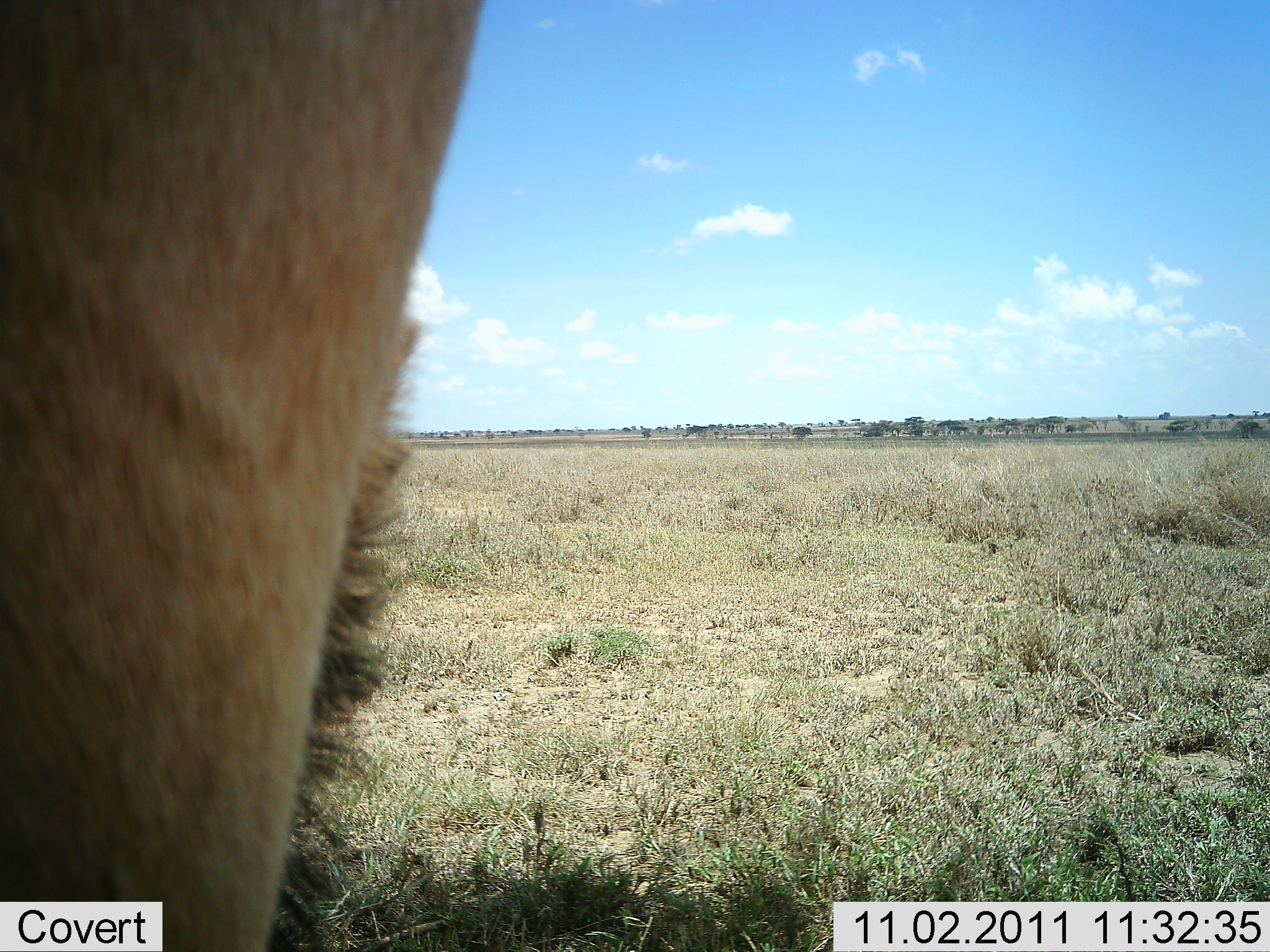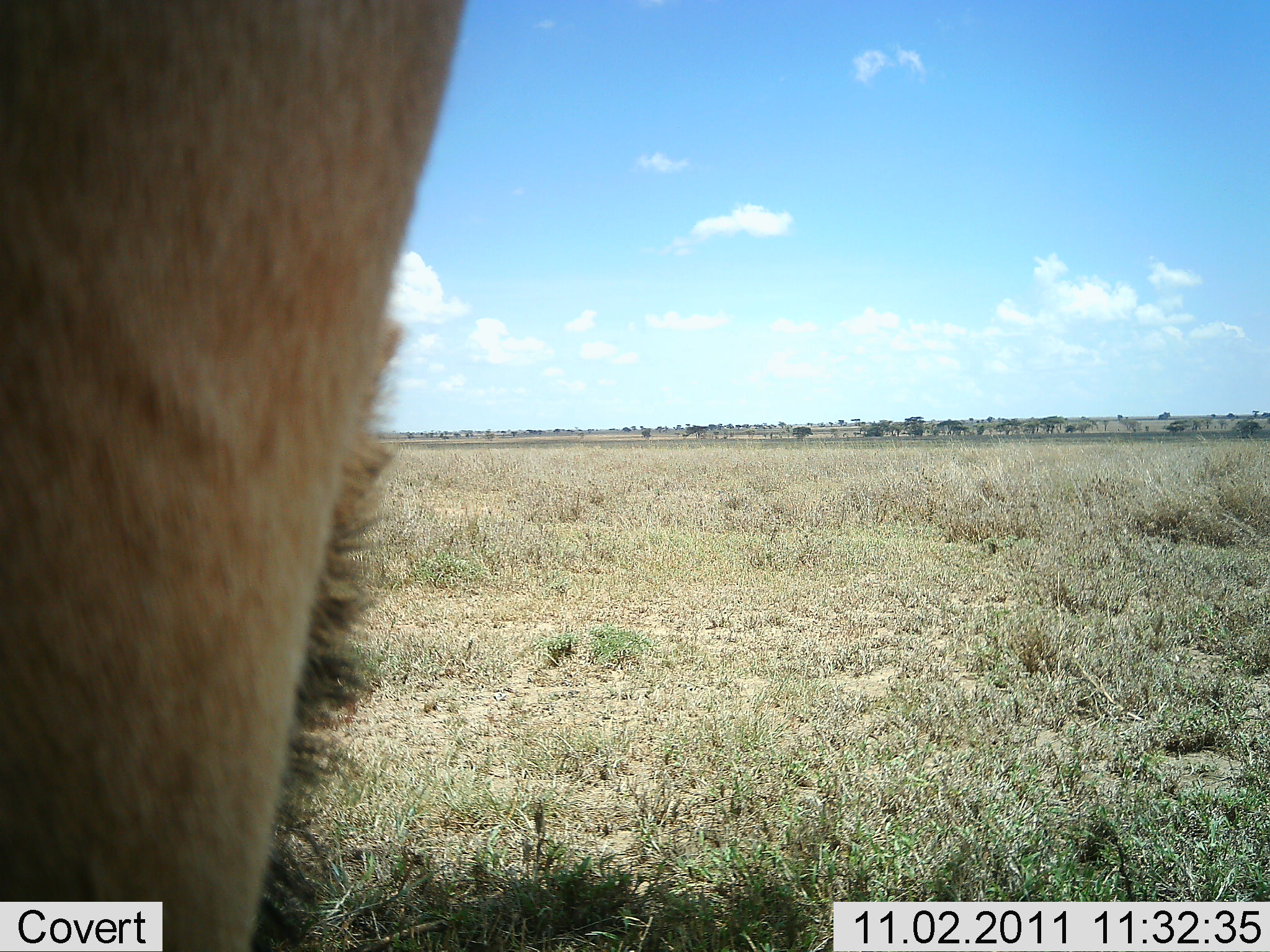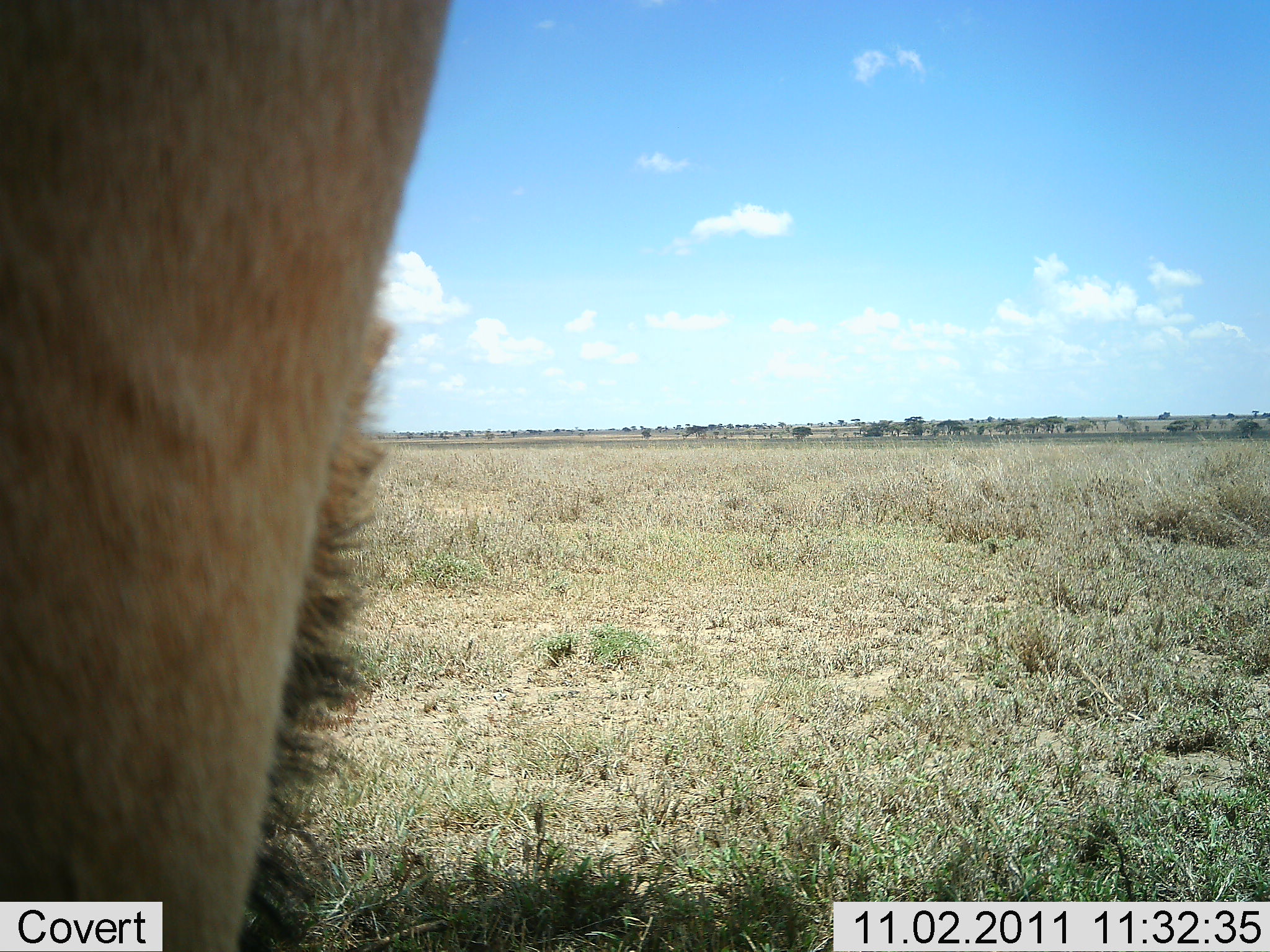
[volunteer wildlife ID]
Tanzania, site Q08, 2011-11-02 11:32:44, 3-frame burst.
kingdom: Animalia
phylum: Chordata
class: Mammalia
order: Carnivora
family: Felidae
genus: Panthera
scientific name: Panthera leo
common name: lion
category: lionmale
Lionmale (lion) (Panthera leo), count 1. Behavior (volunteer vote fractions): standing 25%, resting 75%, moving 0%, interacting 0%. Young present (vote fraction): 0%. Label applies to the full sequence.